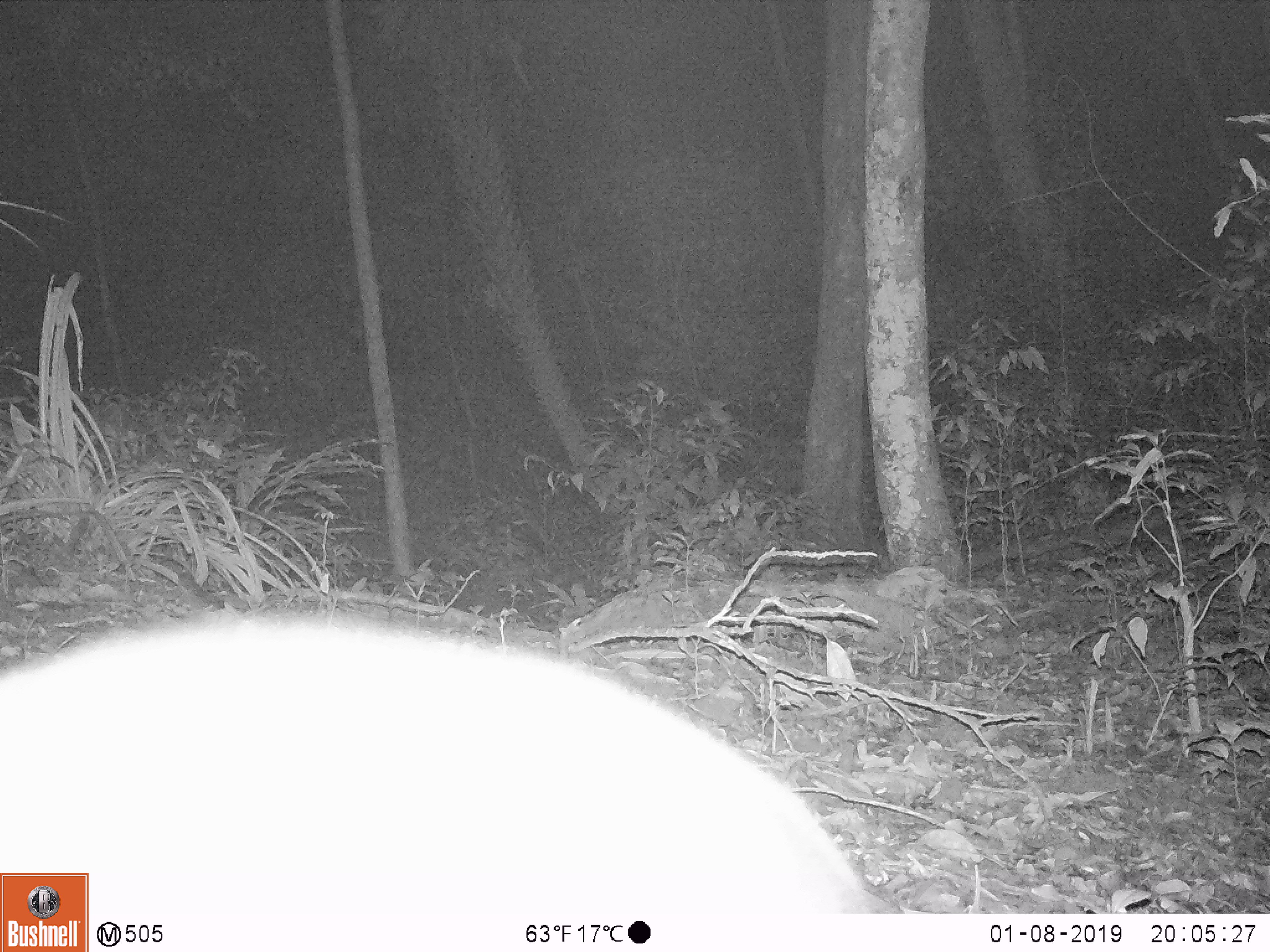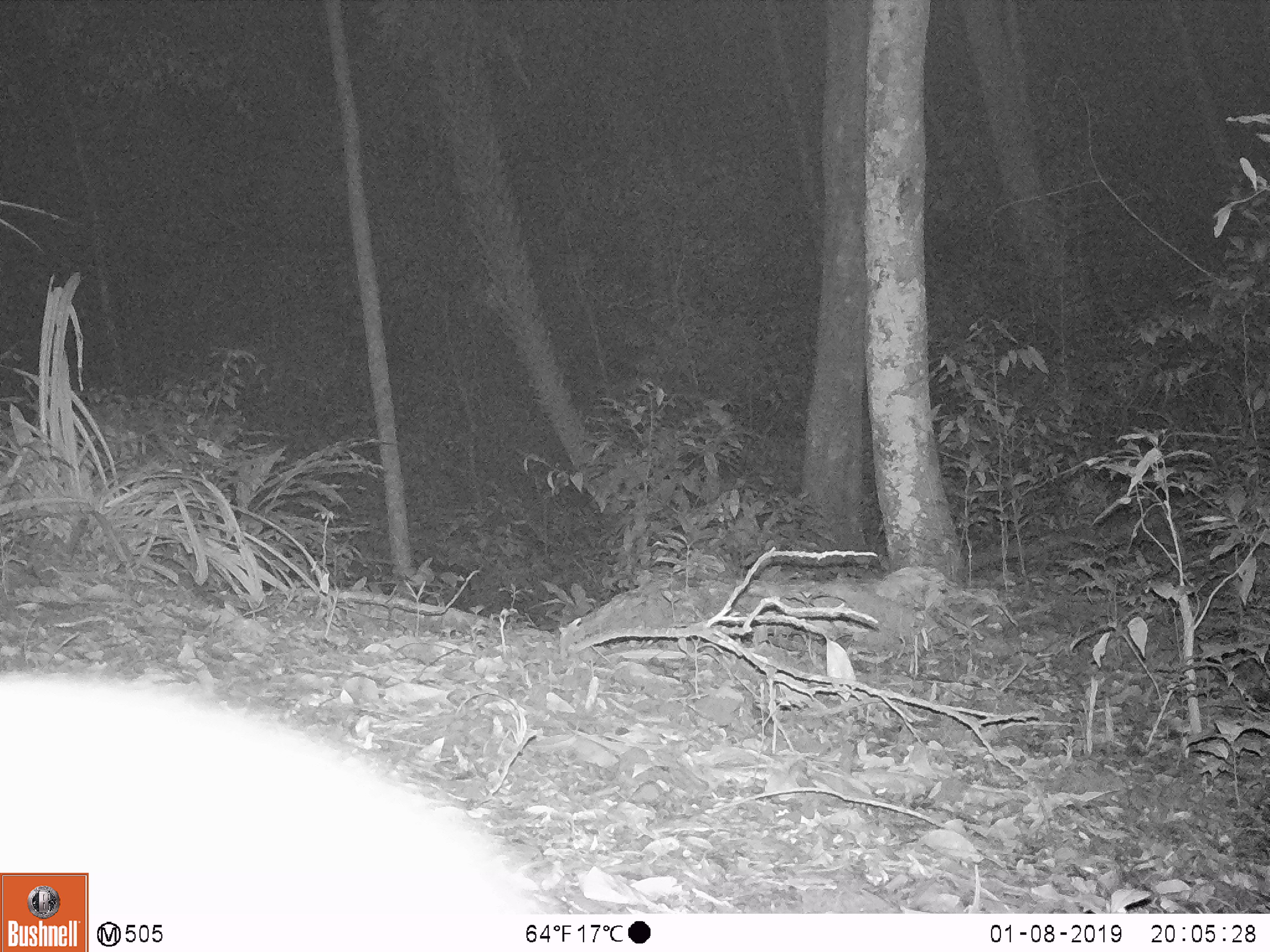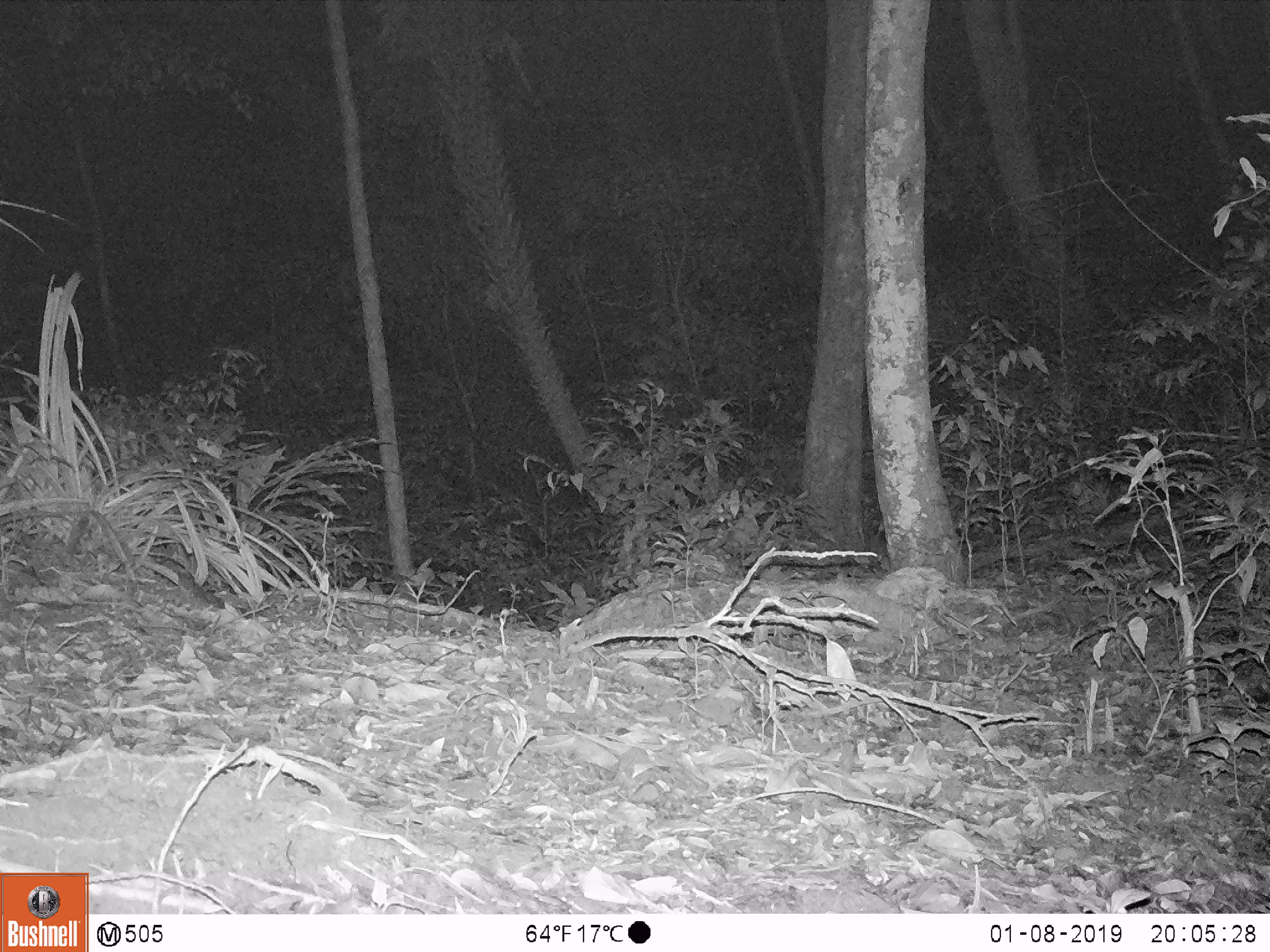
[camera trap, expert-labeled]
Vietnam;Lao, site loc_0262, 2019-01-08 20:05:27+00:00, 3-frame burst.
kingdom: Animalia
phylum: Chordata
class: Mammalia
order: Artiodactyla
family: Cervidae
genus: Muntiacus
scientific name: Muntiacus vuquangensis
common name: large-antlered muntjac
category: large antlered muntjac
Large antlered muntjac (large-antlered muntjac) (Muntiacus vuquangensis). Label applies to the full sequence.